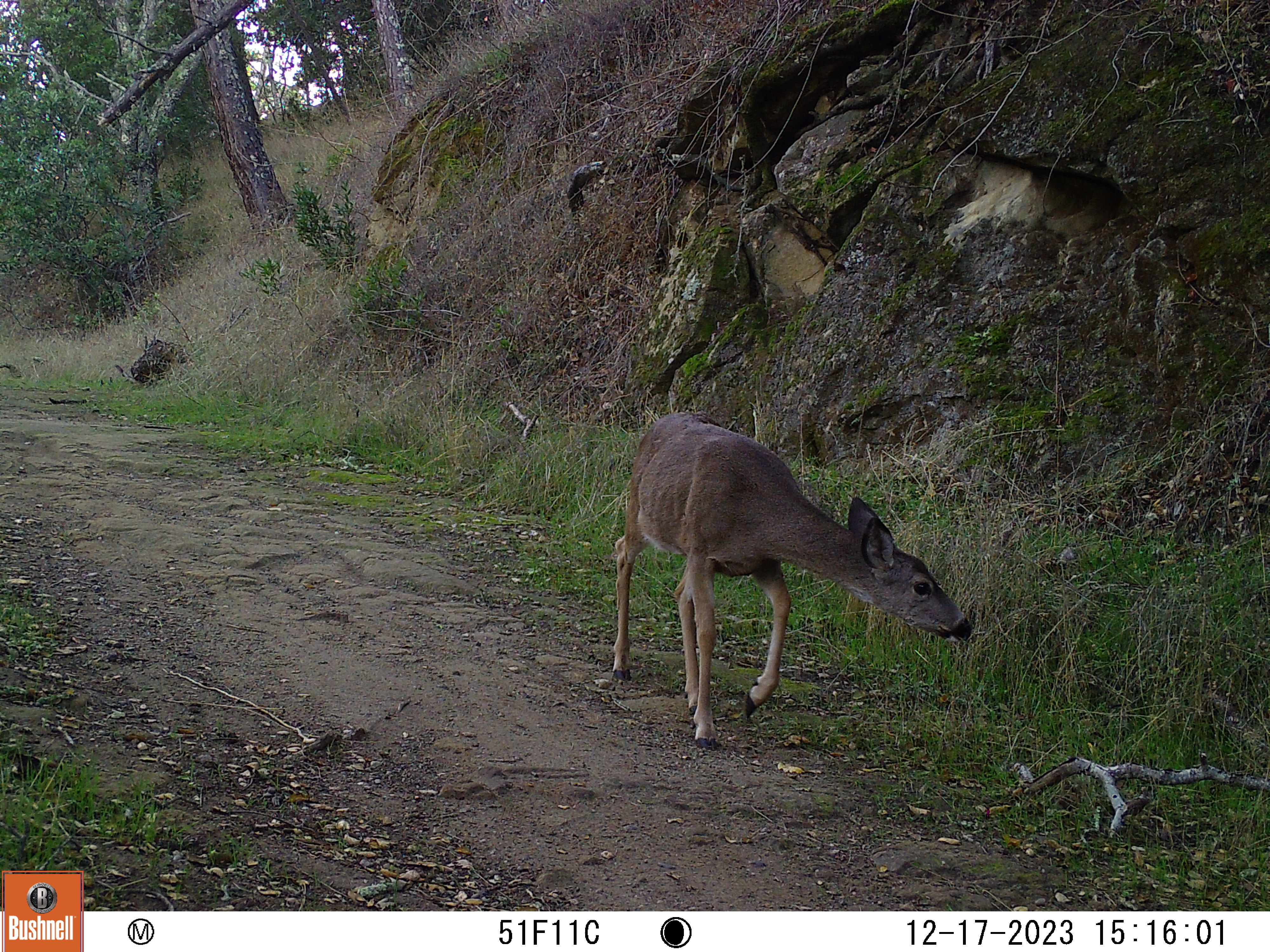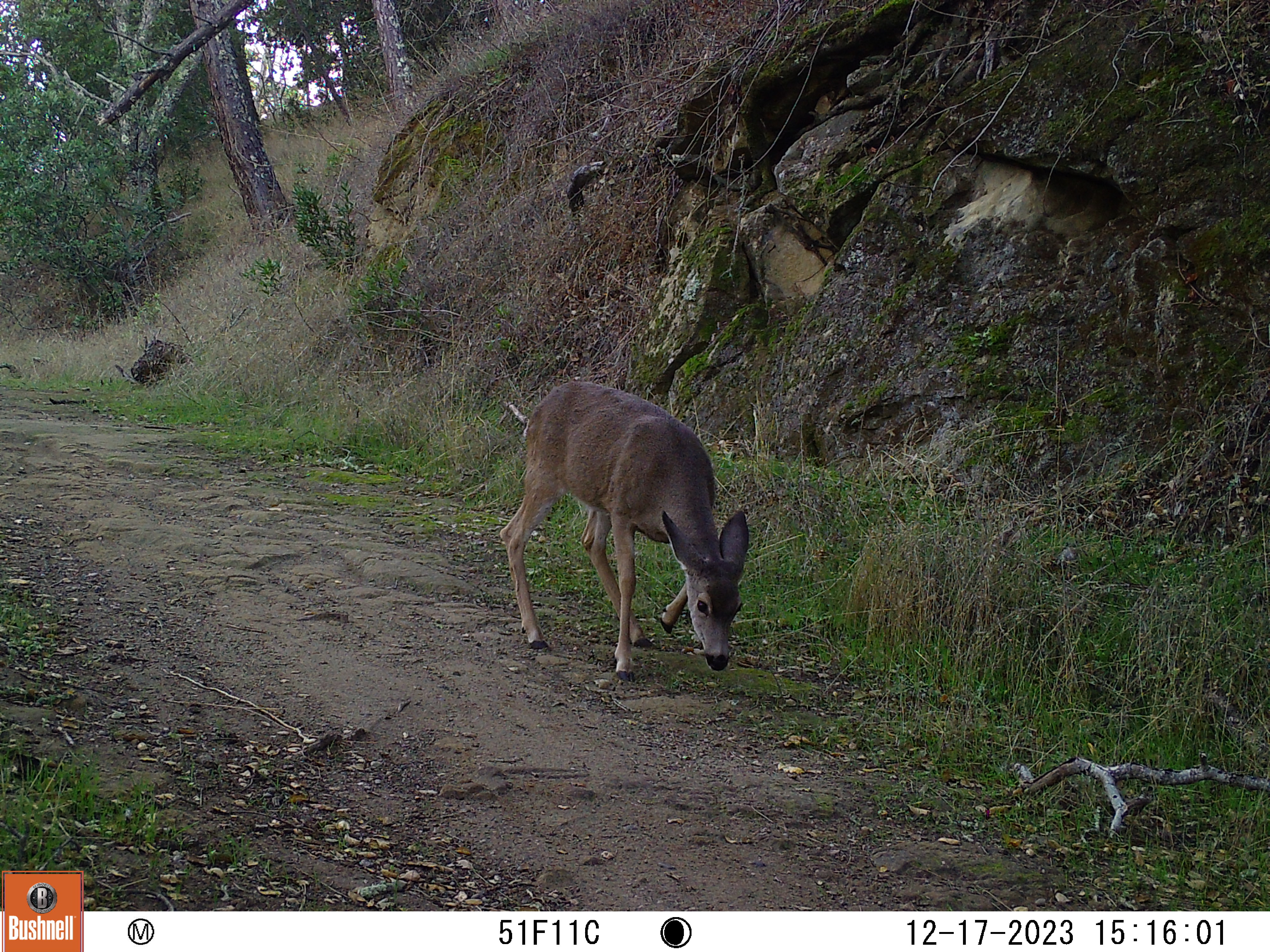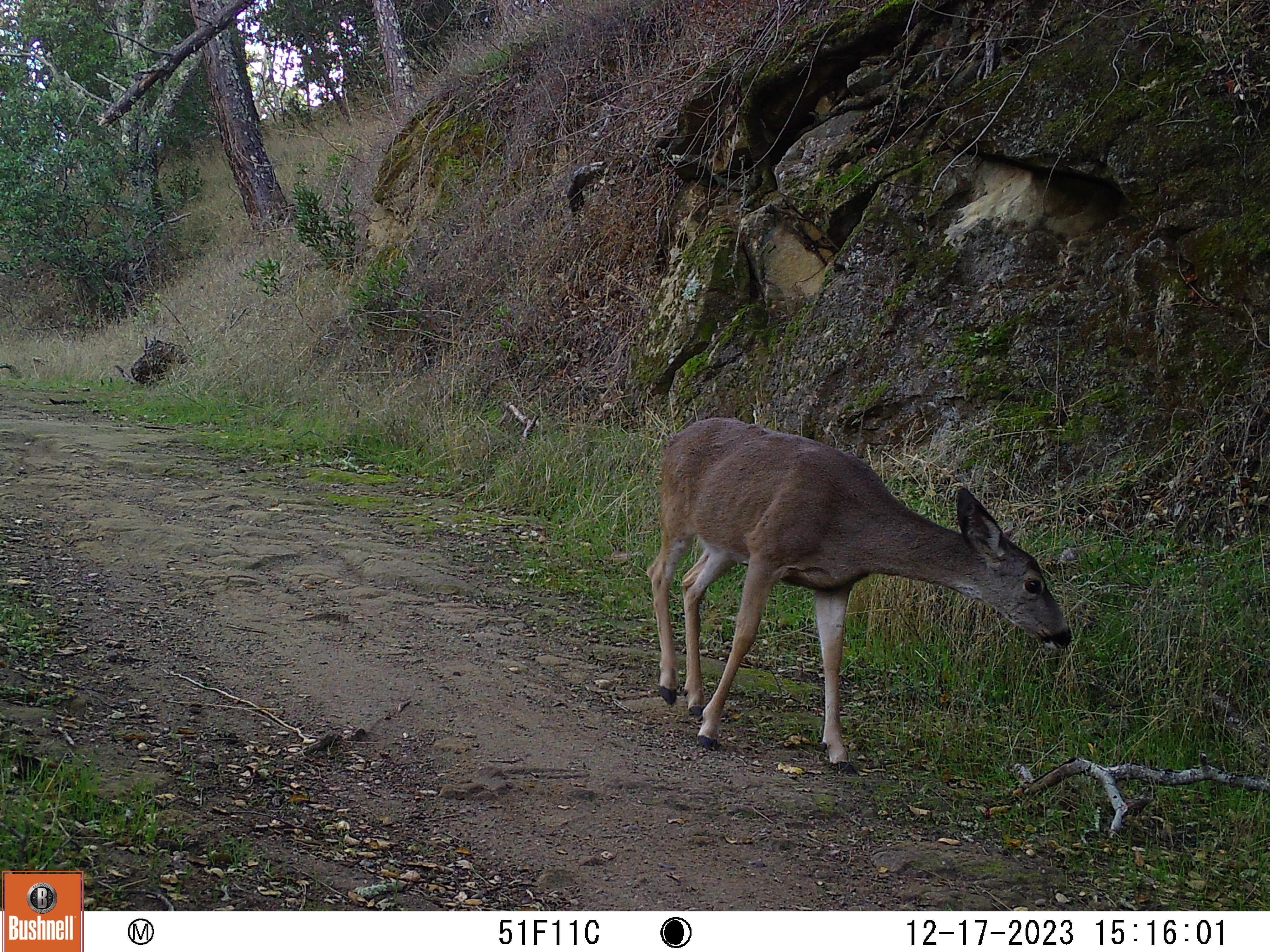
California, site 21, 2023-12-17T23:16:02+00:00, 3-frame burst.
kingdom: Animalia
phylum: Chordata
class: Mammalia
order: Artiodactyla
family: Cervidae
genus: Odocoileus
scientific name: Odocoileus hemionus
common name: mule deer